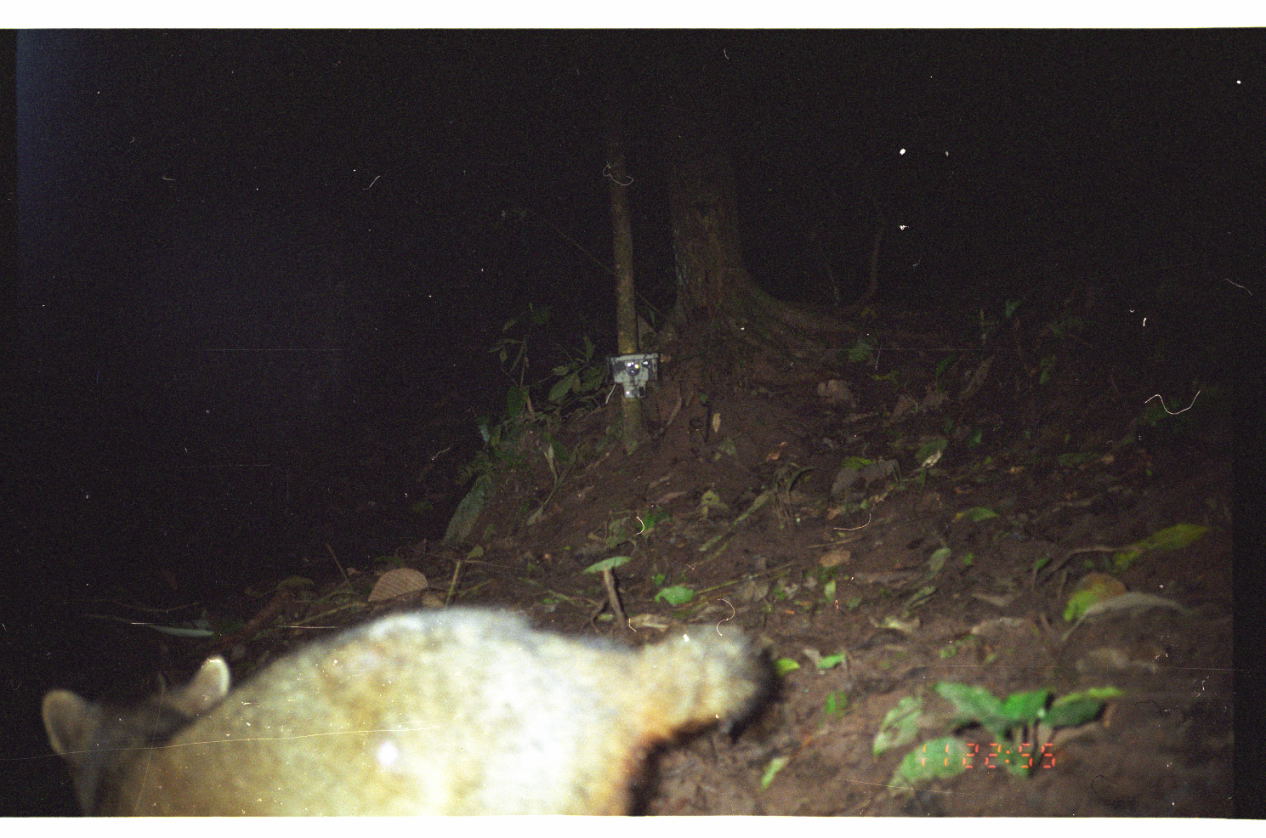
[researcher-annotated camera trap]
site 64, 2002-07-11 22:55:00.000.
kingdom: Animalia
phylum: Chordata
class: Mammalia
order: Carnivora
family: Procyonidae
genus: Procyon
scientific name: Procyon cancrivorus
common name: crab-eating raccoon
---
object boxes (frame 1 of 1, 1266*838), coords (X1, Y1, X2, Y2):
procyon cancrivorus: (39, 604, 776, 815)